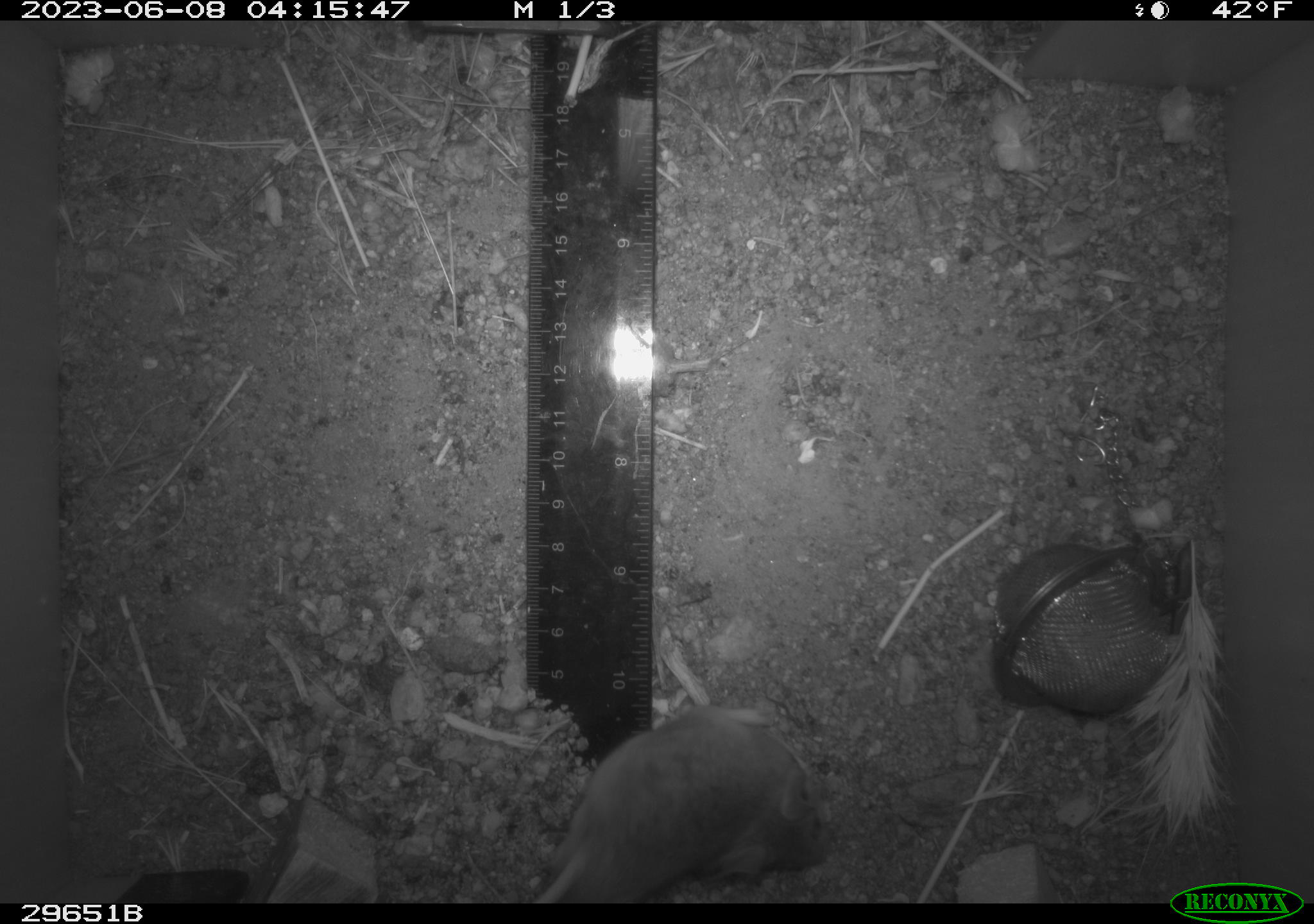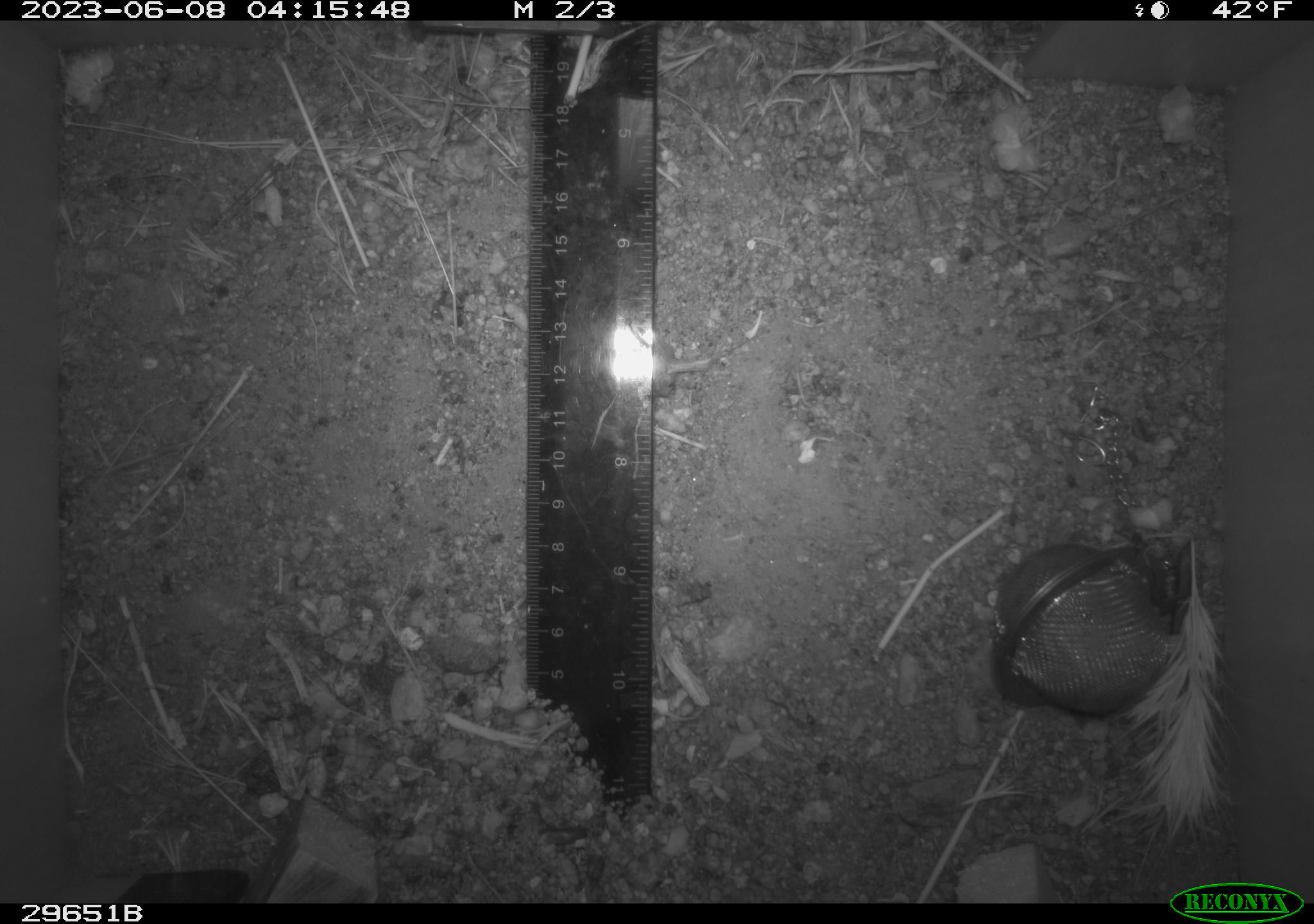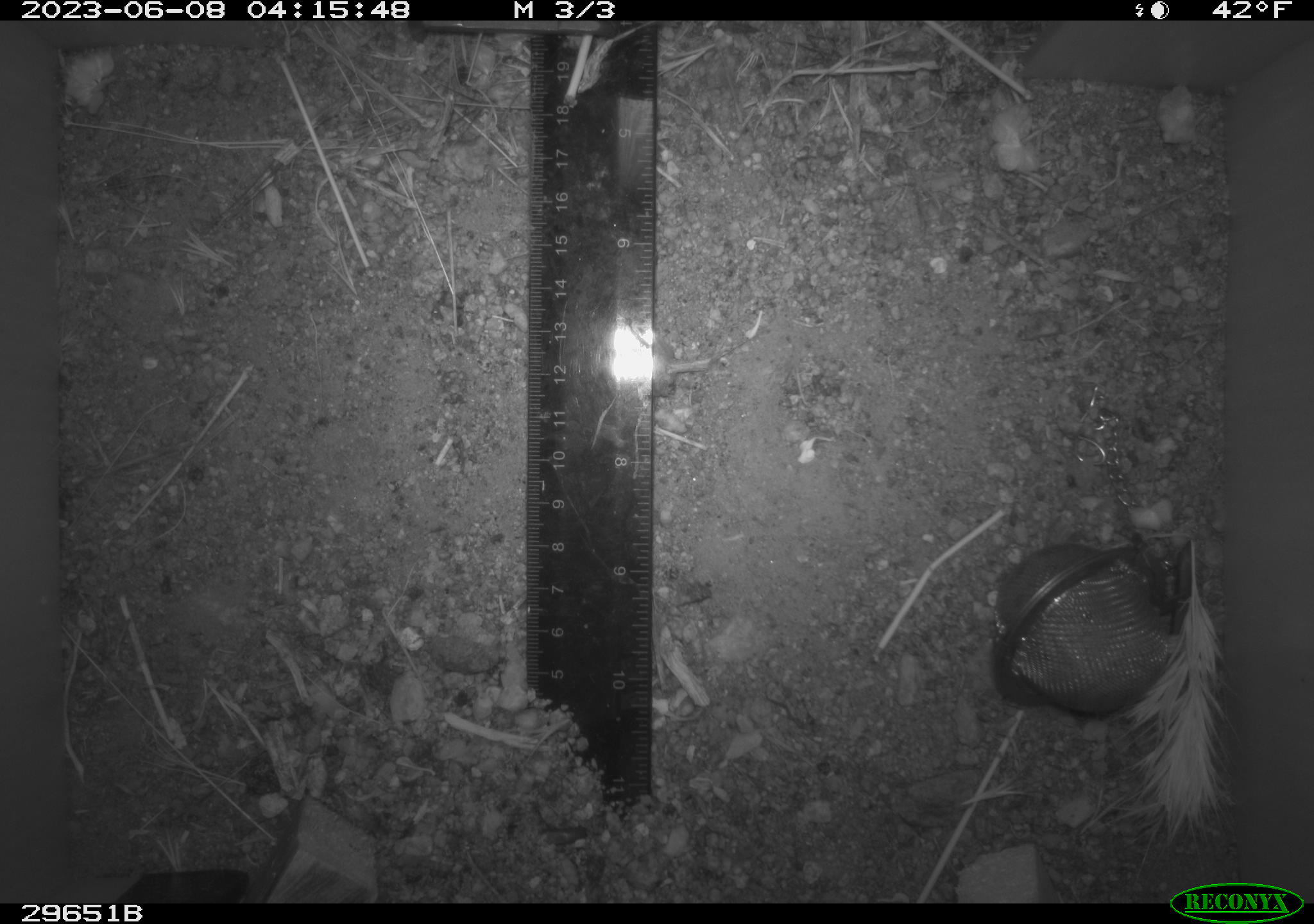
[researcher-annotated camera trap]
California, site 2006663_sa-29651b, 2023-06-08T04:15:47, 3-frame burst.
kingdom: Animalia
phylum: Chordata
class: Mammalia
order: Rodentia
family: Cricetidae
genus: Peromyscus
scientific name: Peromyscus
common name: deer mice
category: peromyscus species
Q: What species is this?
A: Peromyscus species (deer mice) (Peromyscus).